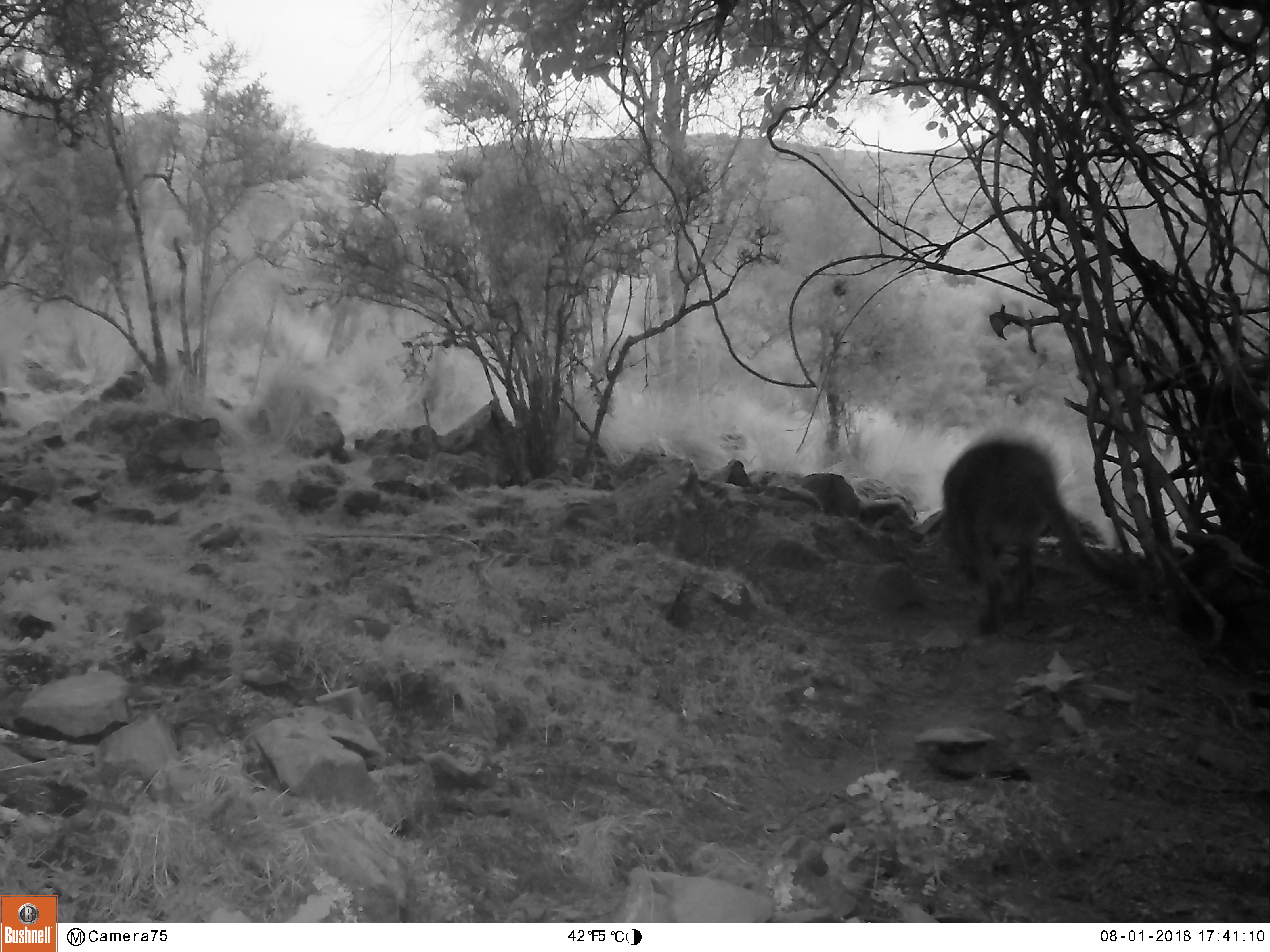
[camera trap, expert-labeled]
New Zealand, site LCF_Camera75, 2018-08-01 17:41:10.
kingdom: Animalia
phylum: Chordata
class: Mammalia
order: Diprotodontia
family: Macropodidae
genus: Notamacropus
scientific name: Notamacropus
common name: wallaby